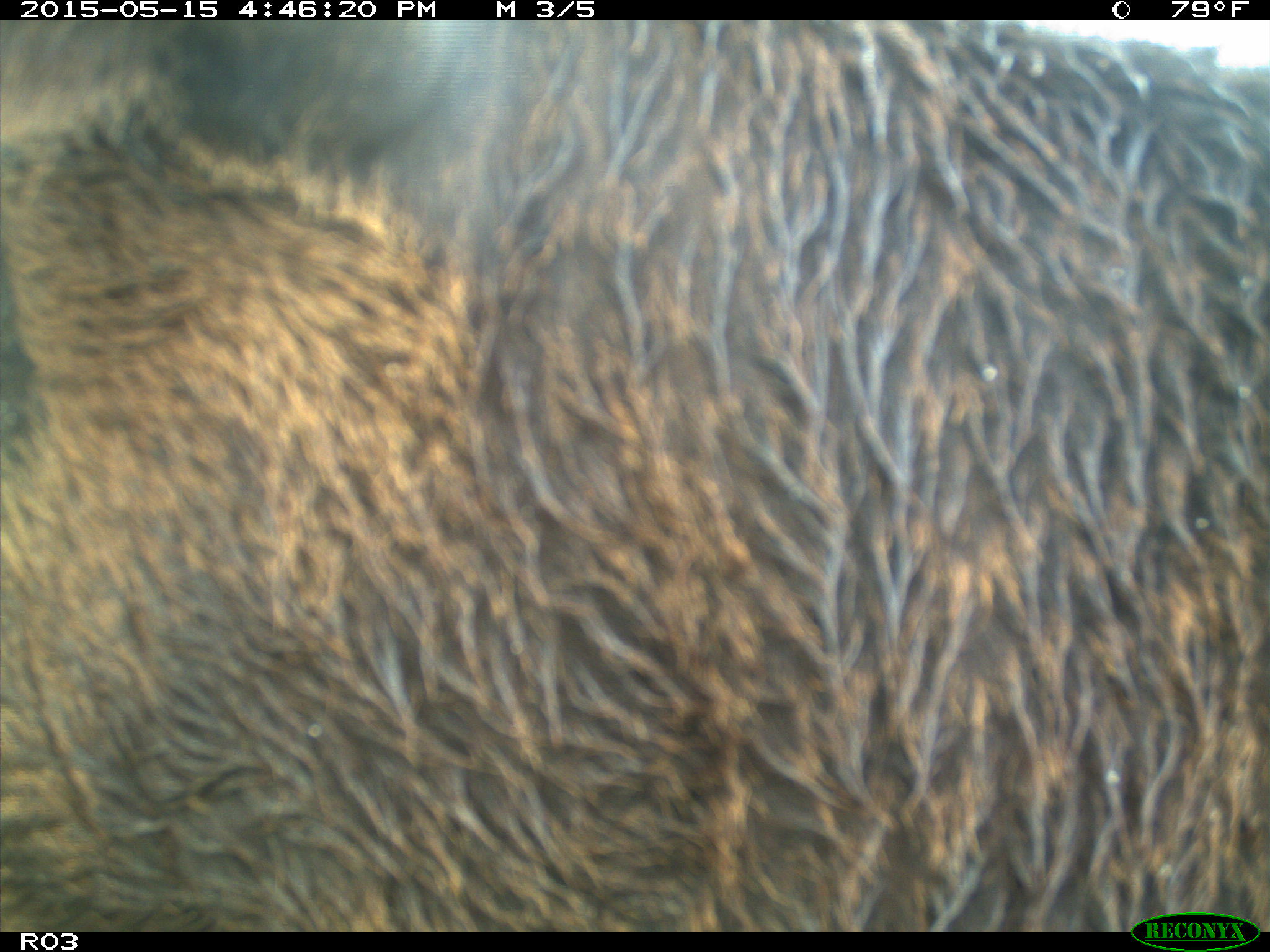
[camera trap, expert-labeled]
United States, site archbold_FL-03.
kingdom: Animalia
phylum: Chordata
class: Mammalia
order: Artiodactyla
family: Bovidae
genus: Bos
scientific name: Bos taurus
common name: domestic cow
Bos taurus (domestic cow).